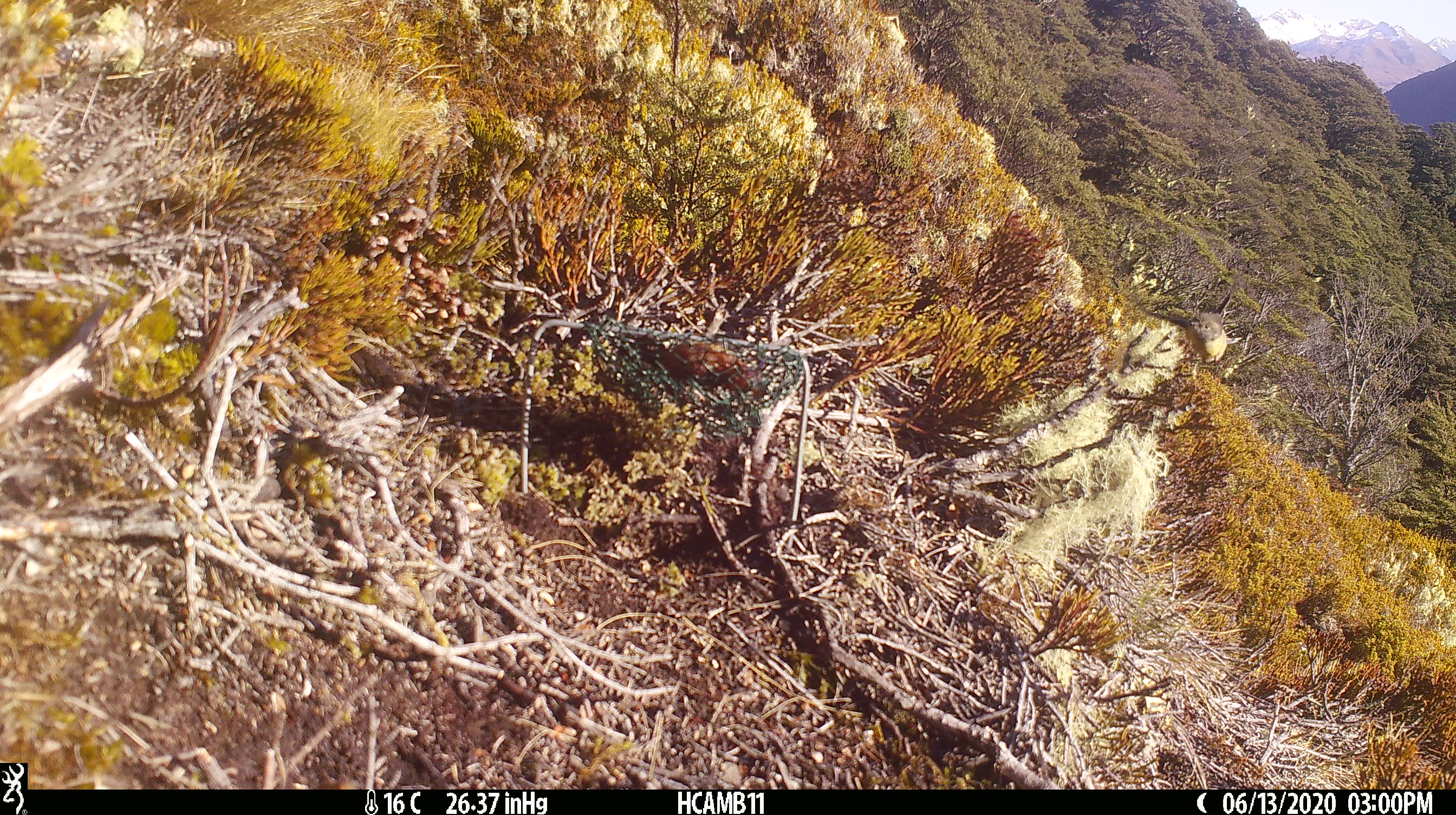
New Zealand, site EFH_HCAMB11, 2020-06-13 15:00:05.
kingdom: Animalia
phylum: Chordata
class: Aves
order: Passeriformes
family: Petroicidae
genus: Petroica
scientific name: Petroica australis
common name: new zealand robin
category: robin